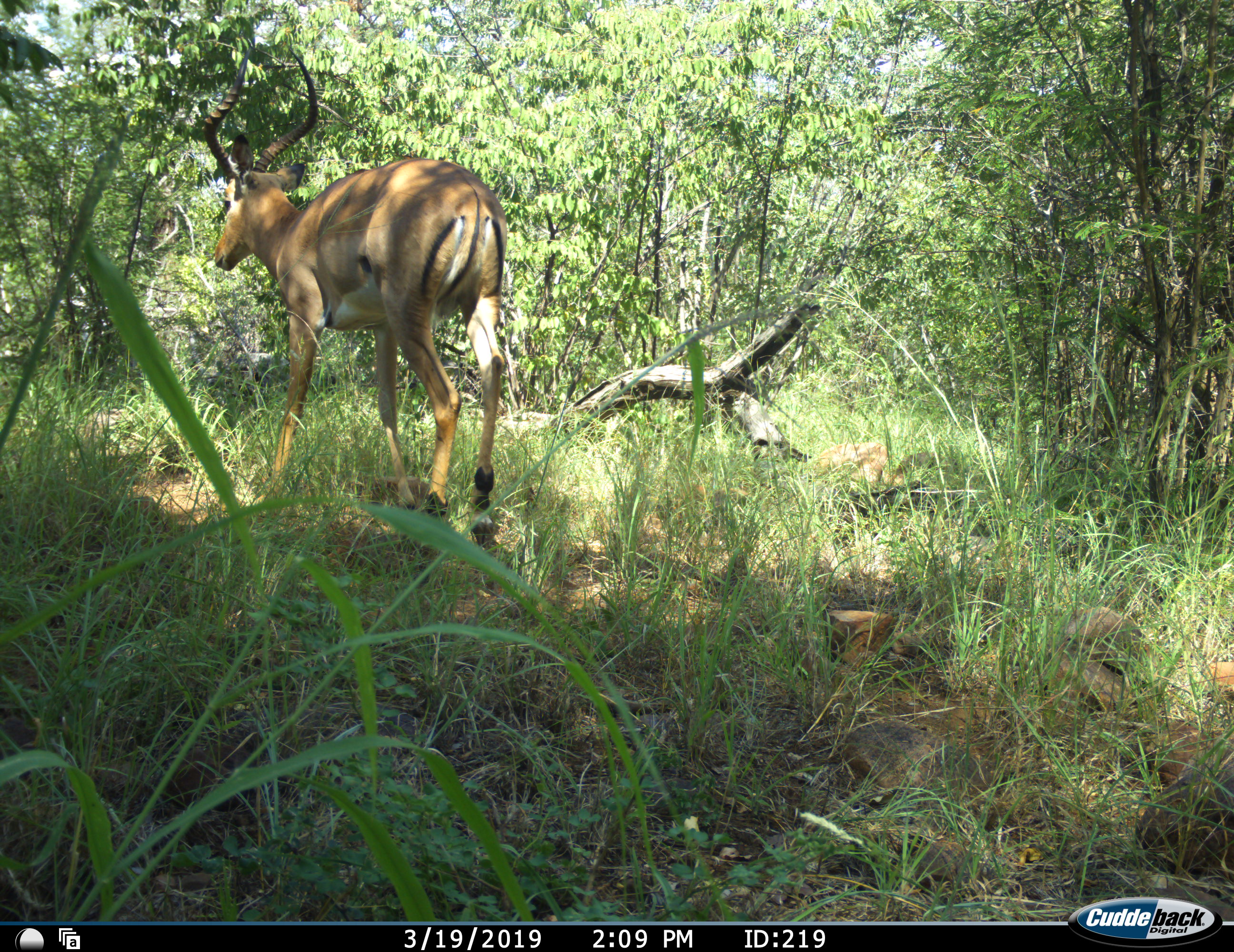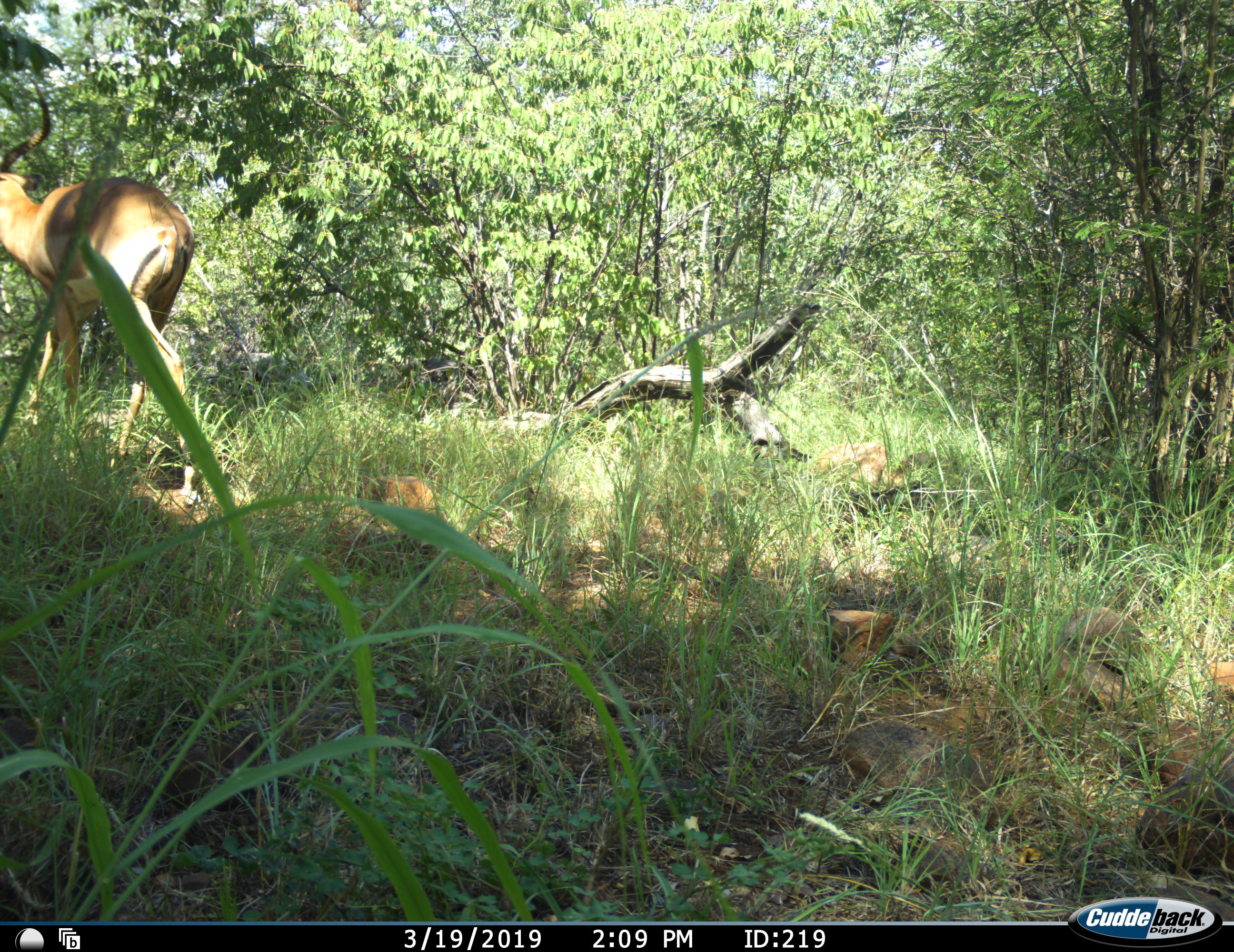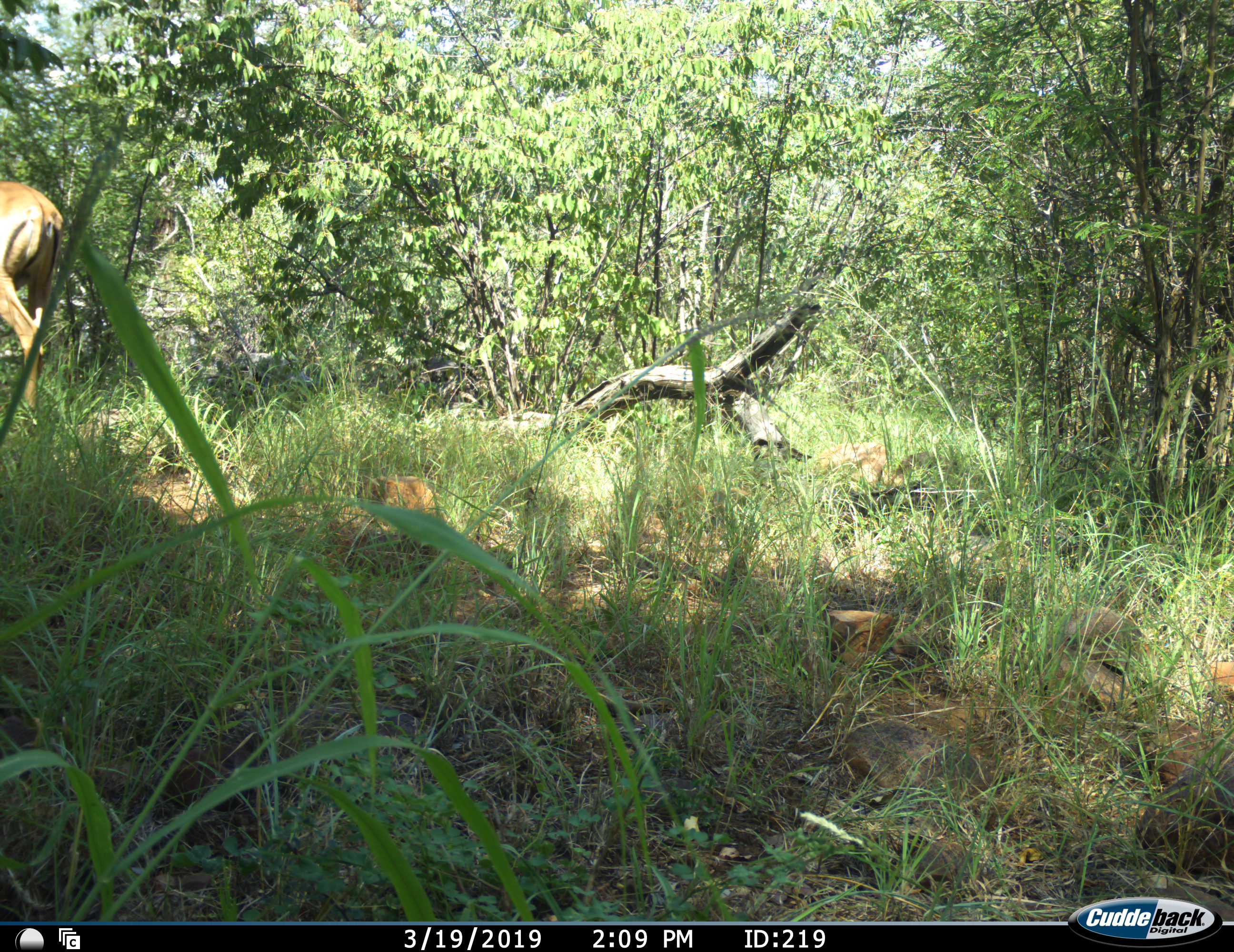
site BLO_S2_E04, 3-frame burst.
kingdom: Animalia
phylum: Chordata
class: Mammalia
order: Artiodactyla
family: Bovidae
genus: Aepyceros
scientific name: Aepyceros melampus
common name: impala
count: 1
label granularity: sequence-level